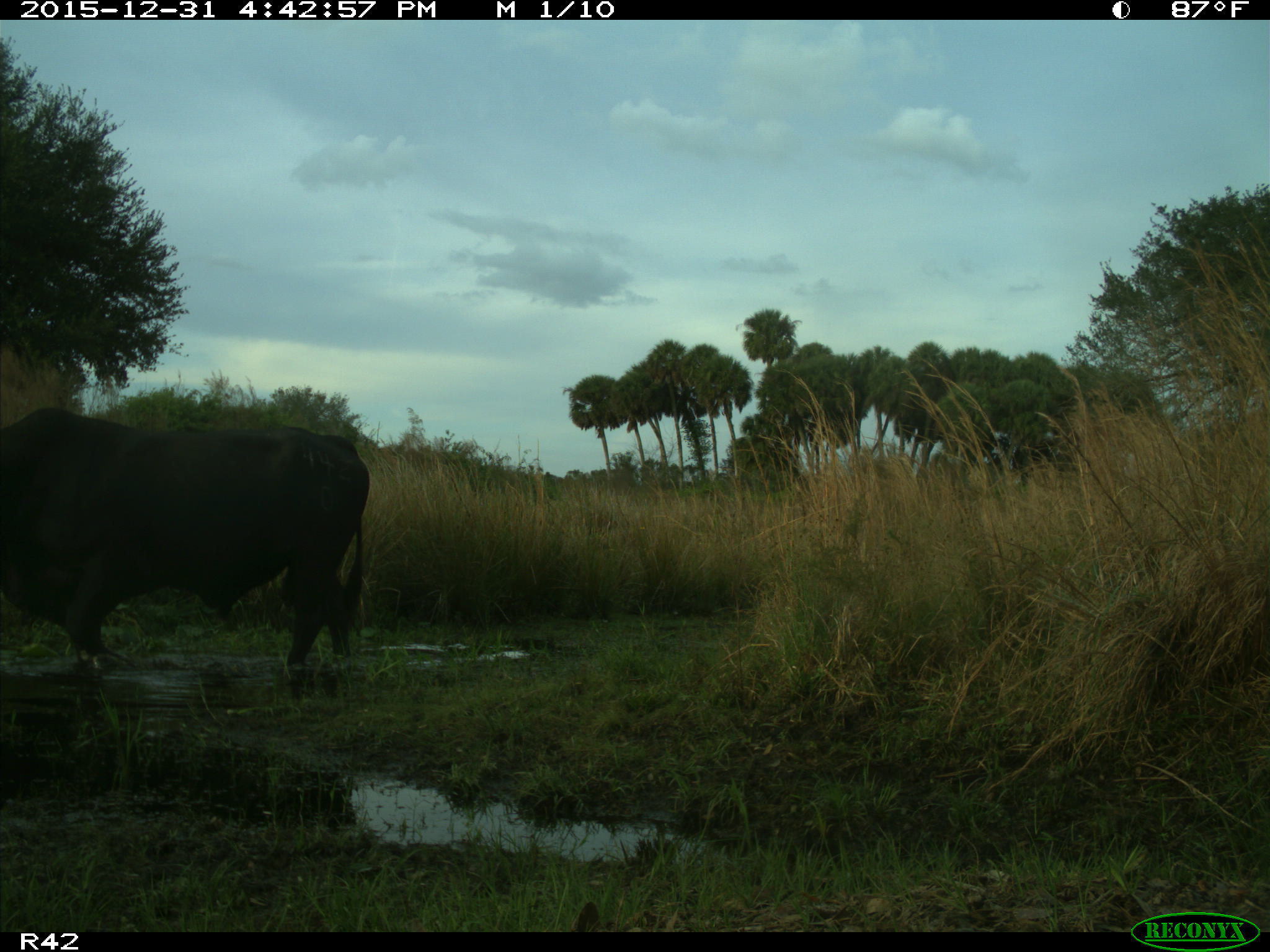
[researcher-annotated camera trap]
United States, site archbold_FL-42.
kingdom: Animalia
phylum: Chordata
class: Mammalia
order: Artiodactyla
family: Bovidae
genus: Bos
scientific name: Bos taurus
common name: domestic cow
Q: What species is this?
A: Bos taurus (domestic cow).